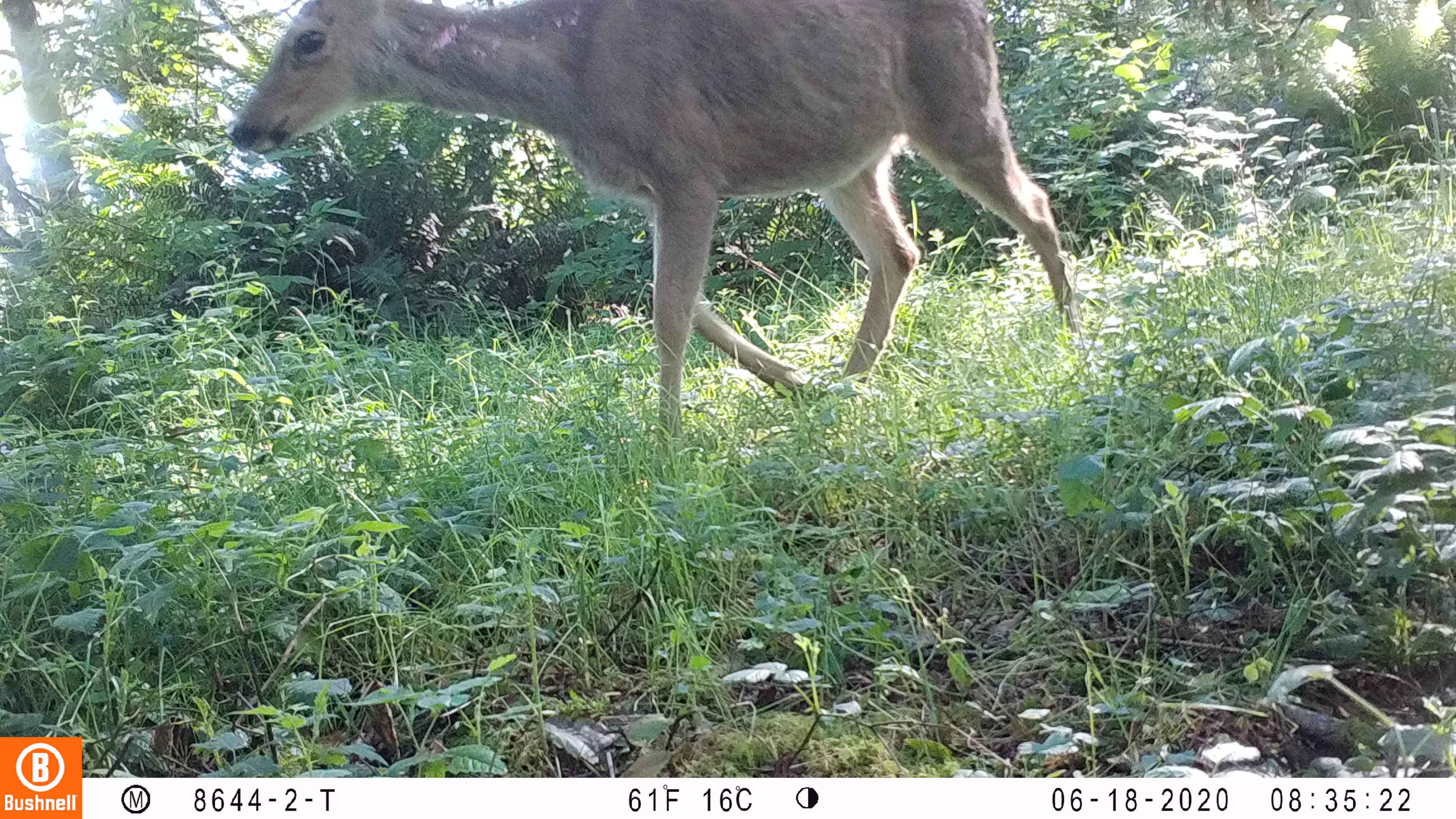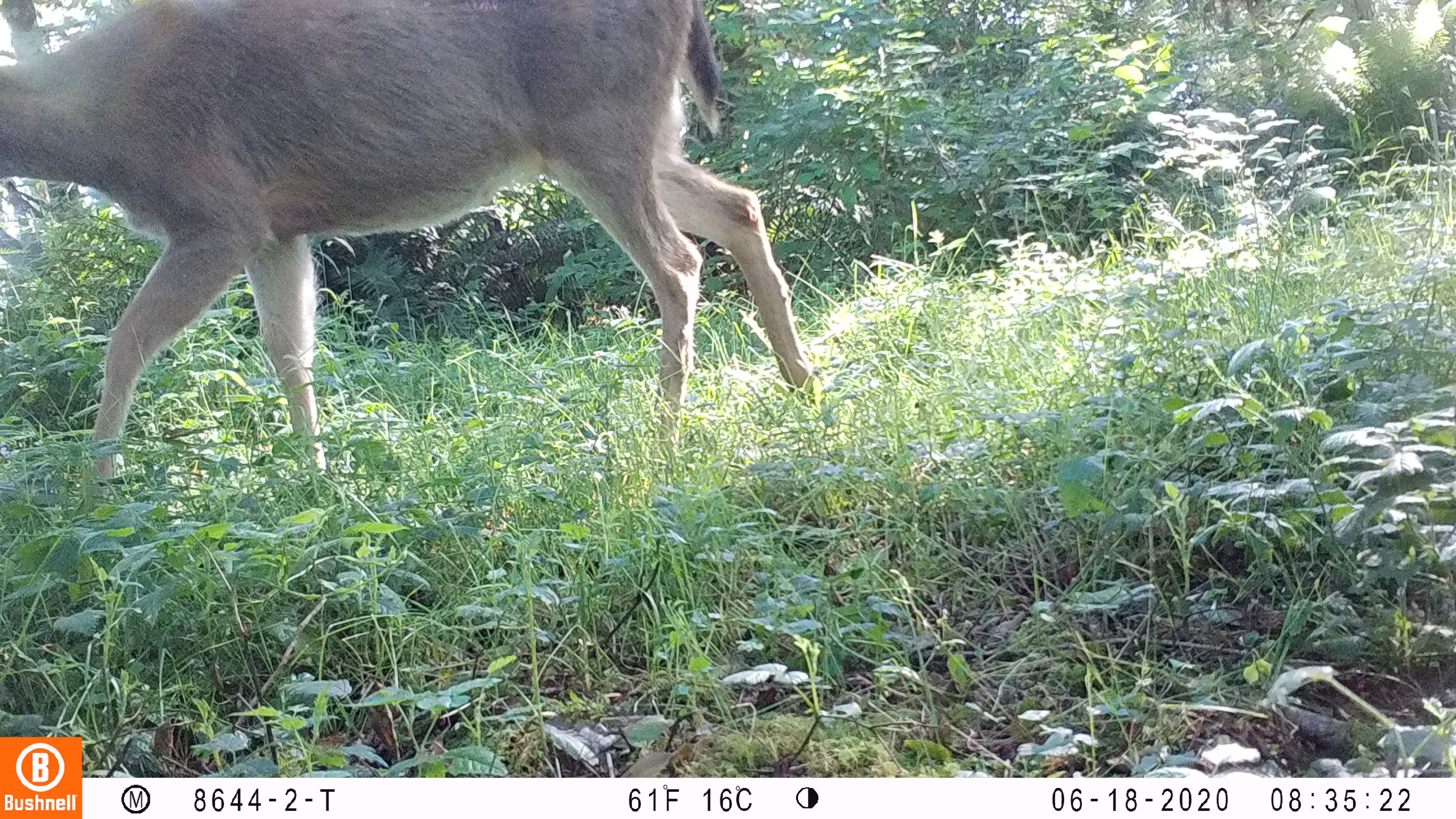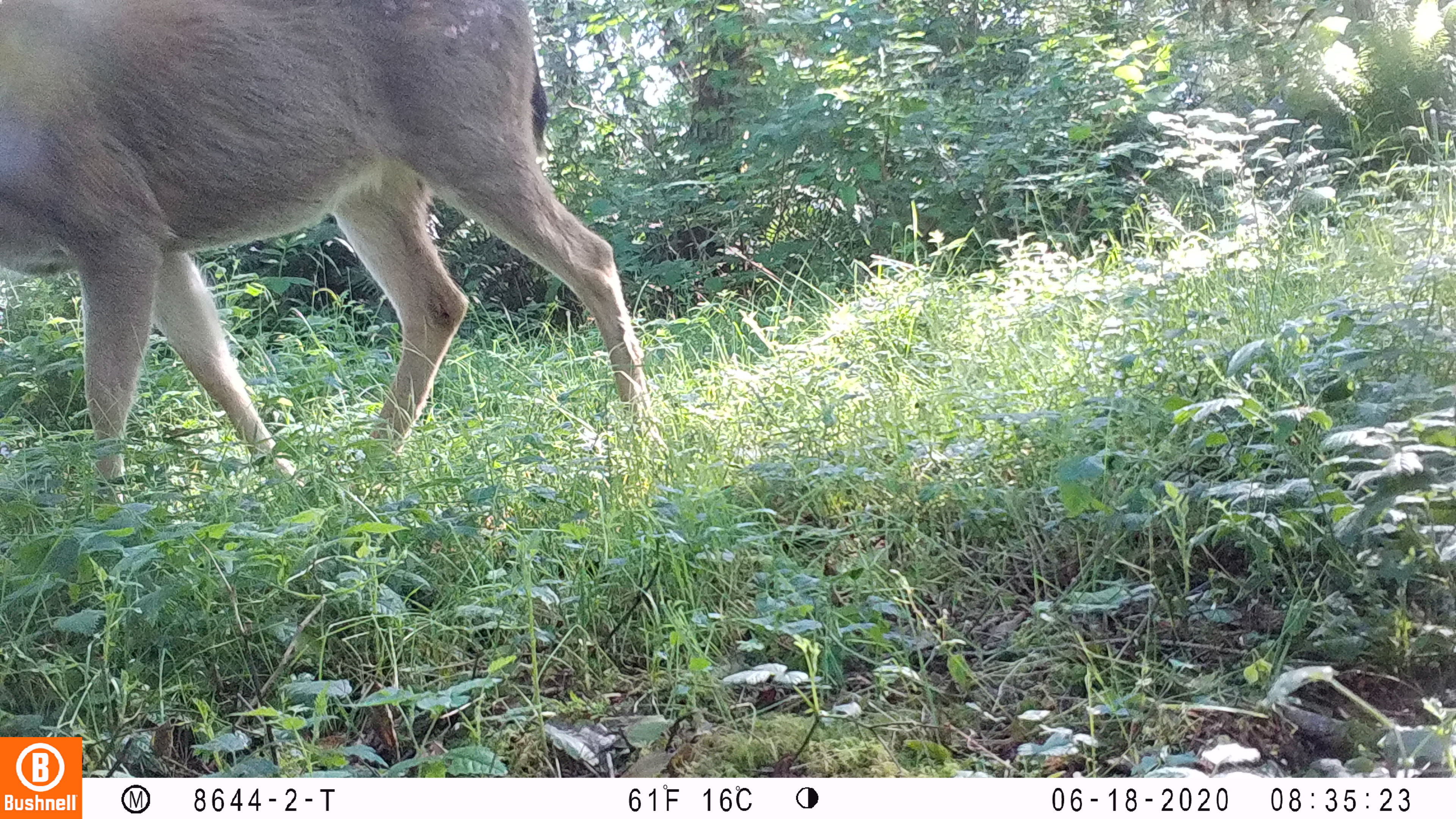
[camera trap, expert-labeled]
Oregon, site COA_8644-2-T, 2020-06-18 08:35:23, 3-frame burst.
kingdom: Animalia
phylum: Chordata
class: Mammalia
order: Artiodactyla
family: Cervidae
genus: Odocoileus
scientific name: Odocoileus hemionus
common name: black-tailed deer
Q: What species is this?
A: Black-tailed deer (Odocoileus hemionus).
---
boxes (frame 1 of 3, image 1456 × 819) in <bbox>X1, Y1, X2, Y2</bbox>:
black-tailed deer: <bbox>218, 0, 1087, 442</bbox>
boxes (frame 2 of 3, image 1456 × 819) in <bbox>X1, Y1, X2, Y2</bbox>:
black-tailed deer: <bbox>0, 0, 827, 497</bbox>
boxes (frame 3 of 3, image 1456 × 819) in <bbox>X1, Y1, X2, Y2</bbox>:
black-tailed deer: <bbox>0, 0, 662, 504</bbox>